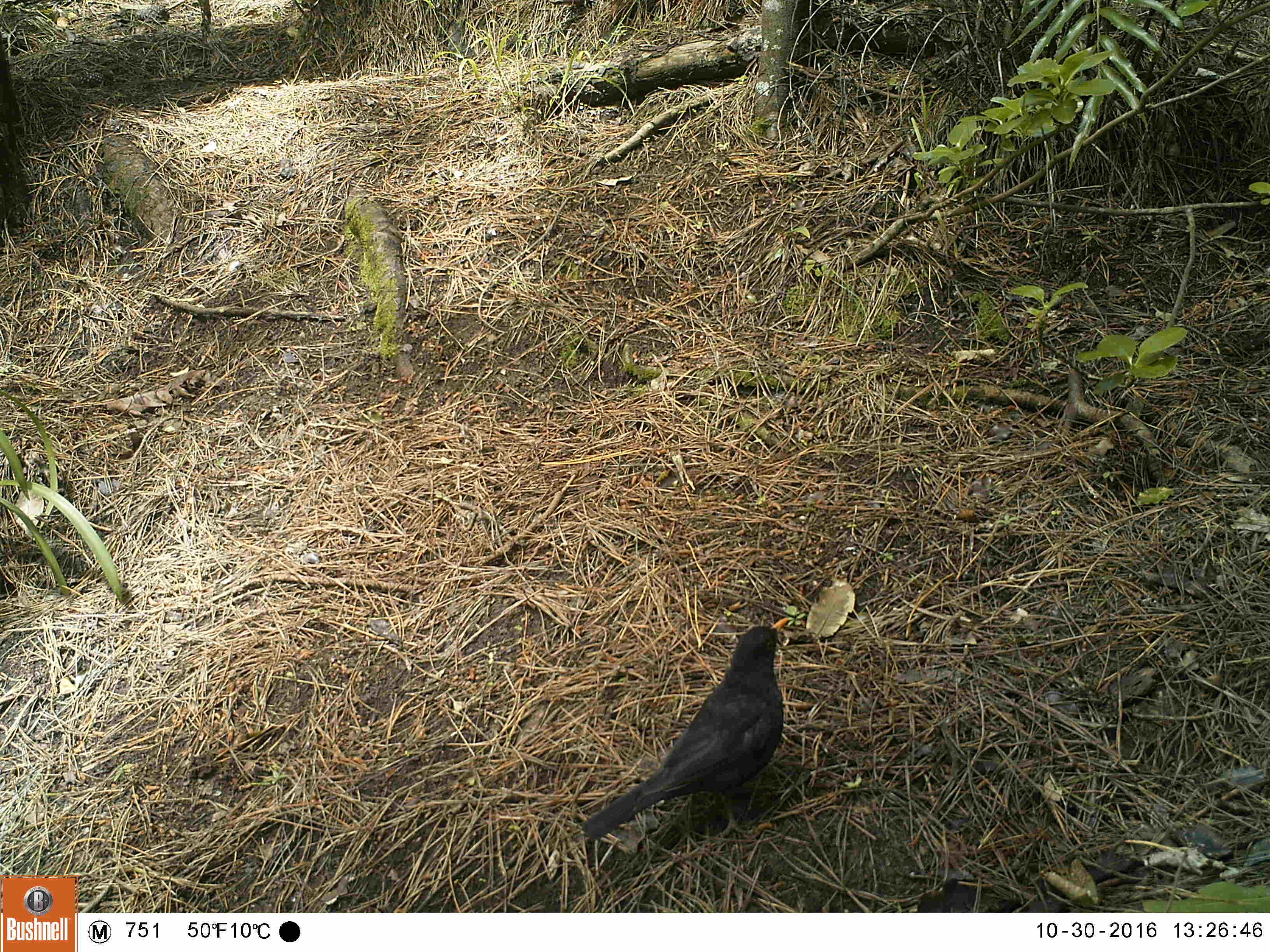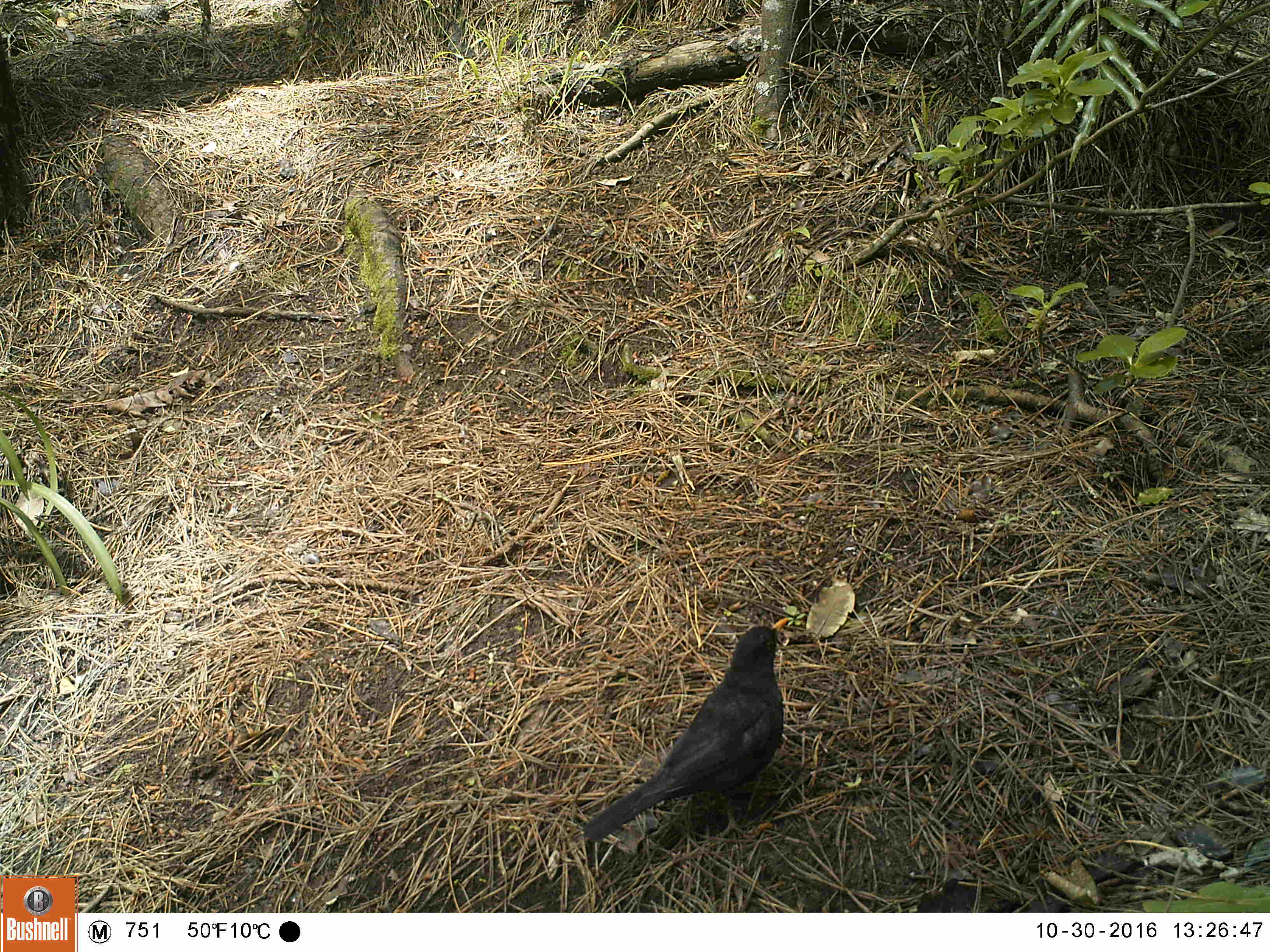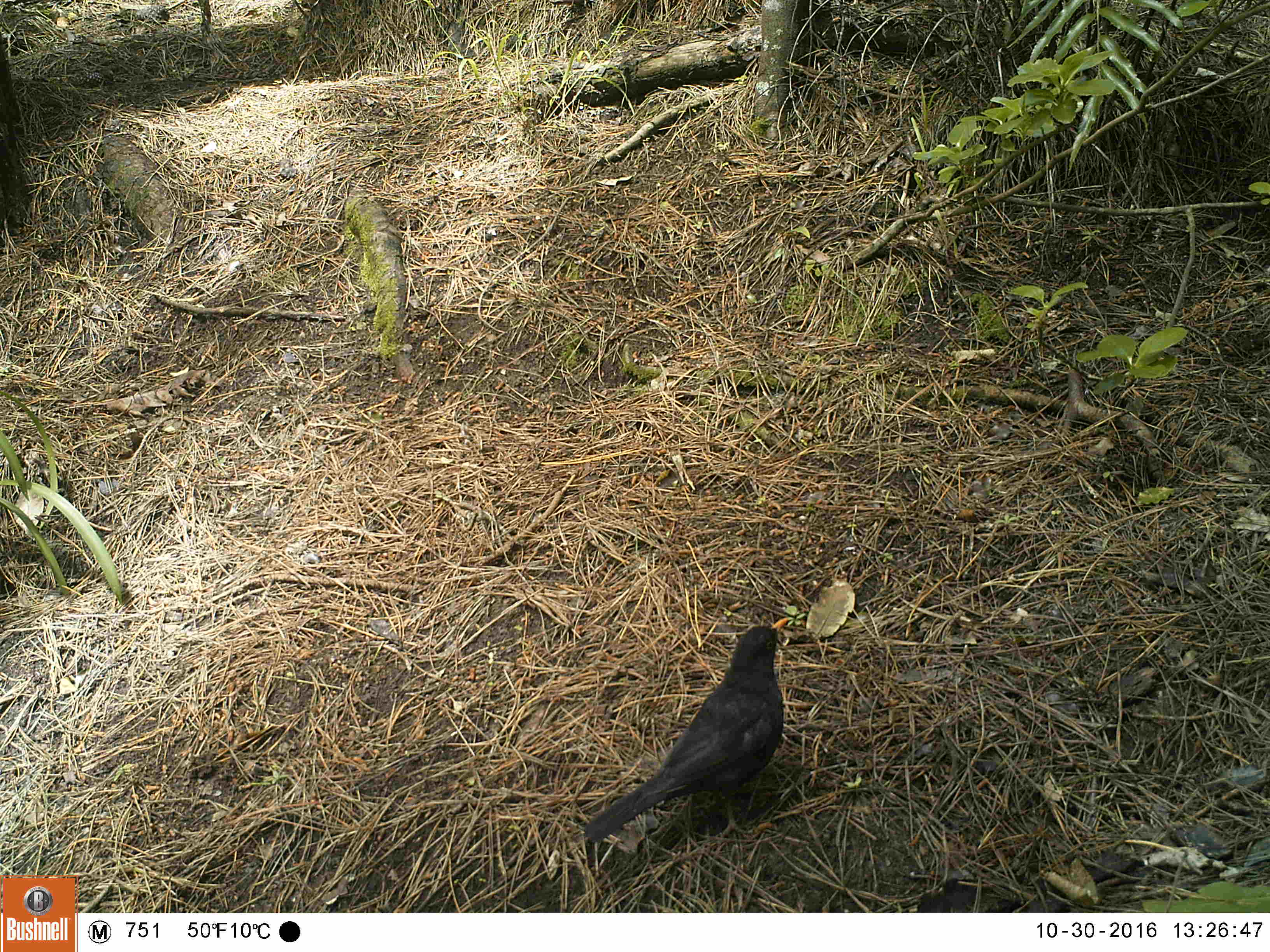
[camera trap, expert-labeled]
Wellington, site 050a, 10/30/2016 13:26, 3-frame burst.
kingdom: Animalia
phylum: Chordata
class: Aves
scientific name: Aves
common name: bird